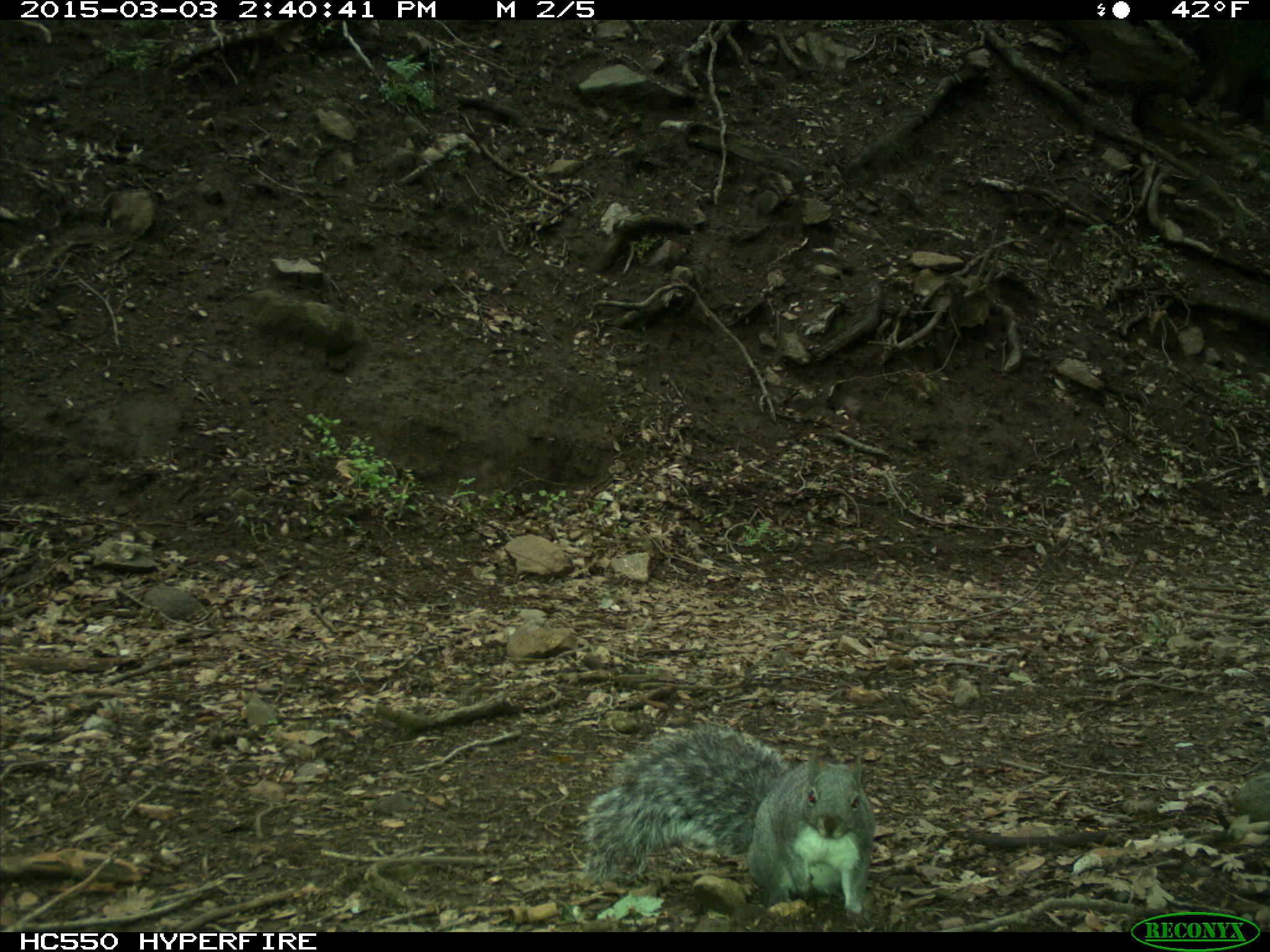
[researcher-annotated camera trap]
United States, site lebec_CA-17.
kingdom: Animalia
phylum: Chordata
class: Mammalia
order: Rodentia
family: Sciuridae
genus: Sciurus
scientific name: Sciurus carolinensis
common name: eastern gray squirrel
Sciurus carolinensis (eastern gray squirrel).